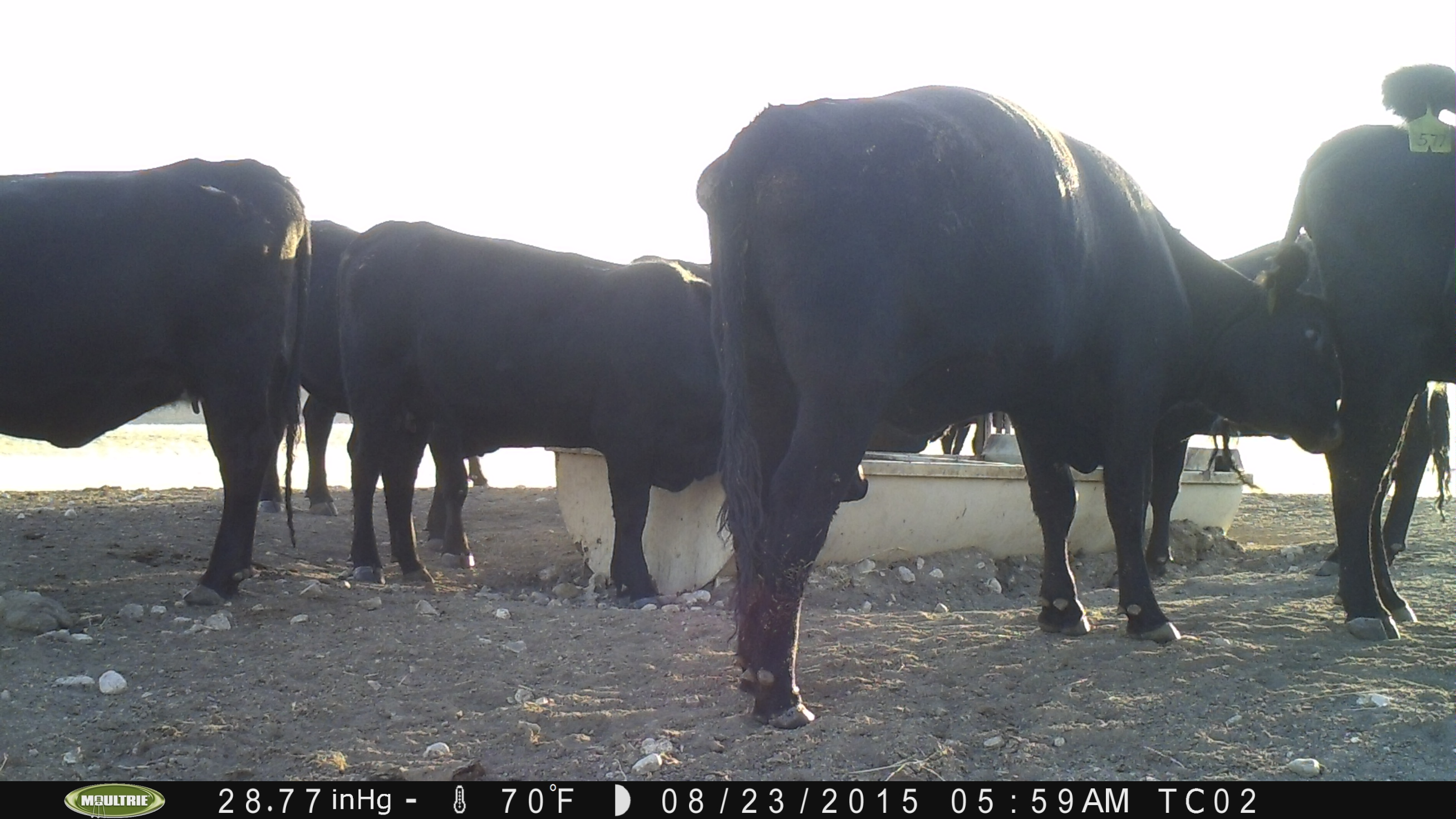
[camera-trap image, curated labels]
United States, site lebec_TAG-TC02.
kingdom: Animalia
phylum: Chordata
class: Mammalia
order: Artiodactyla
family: Bovidae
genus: Bos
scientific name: Bos taurus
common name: domestic cow